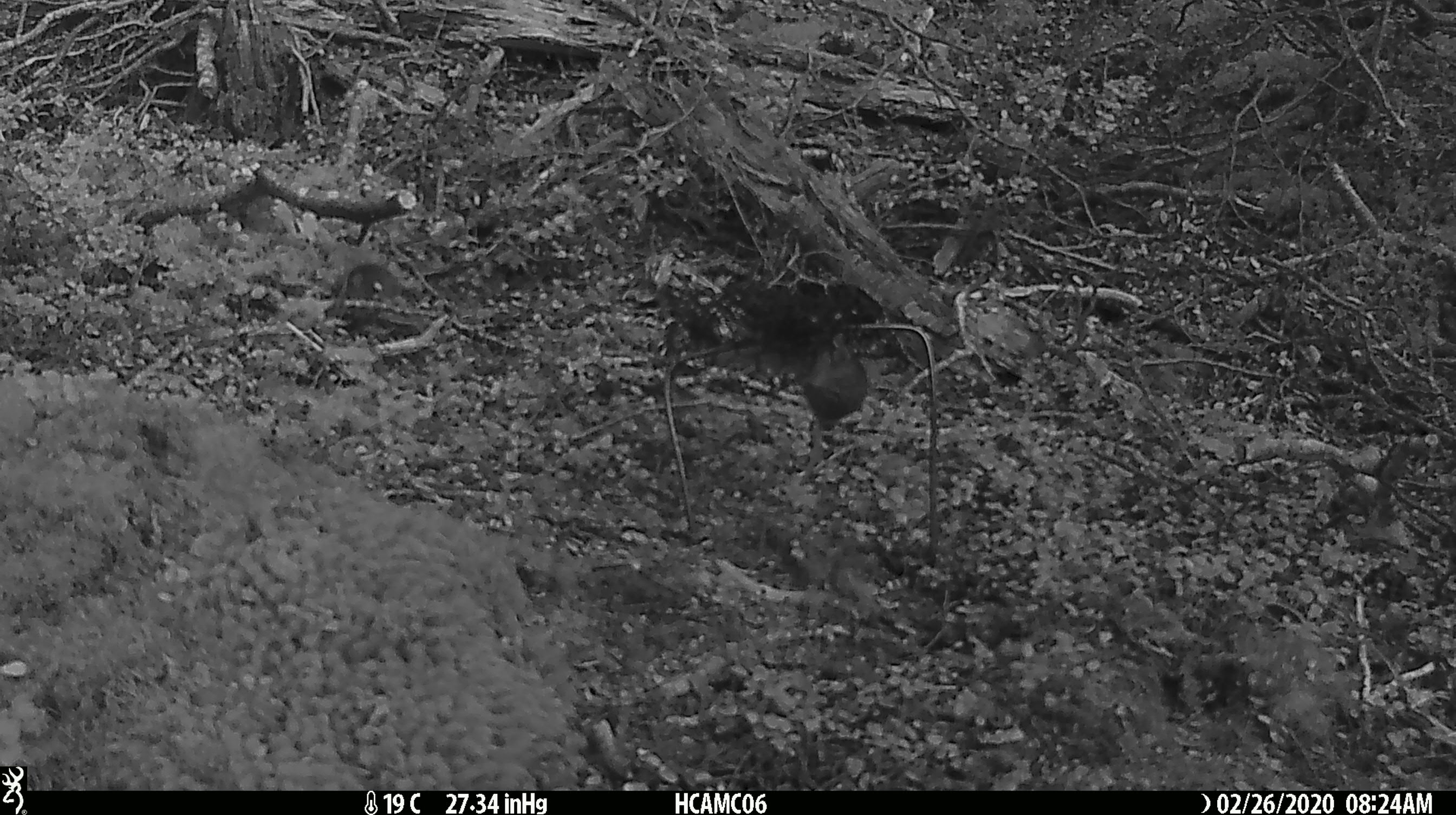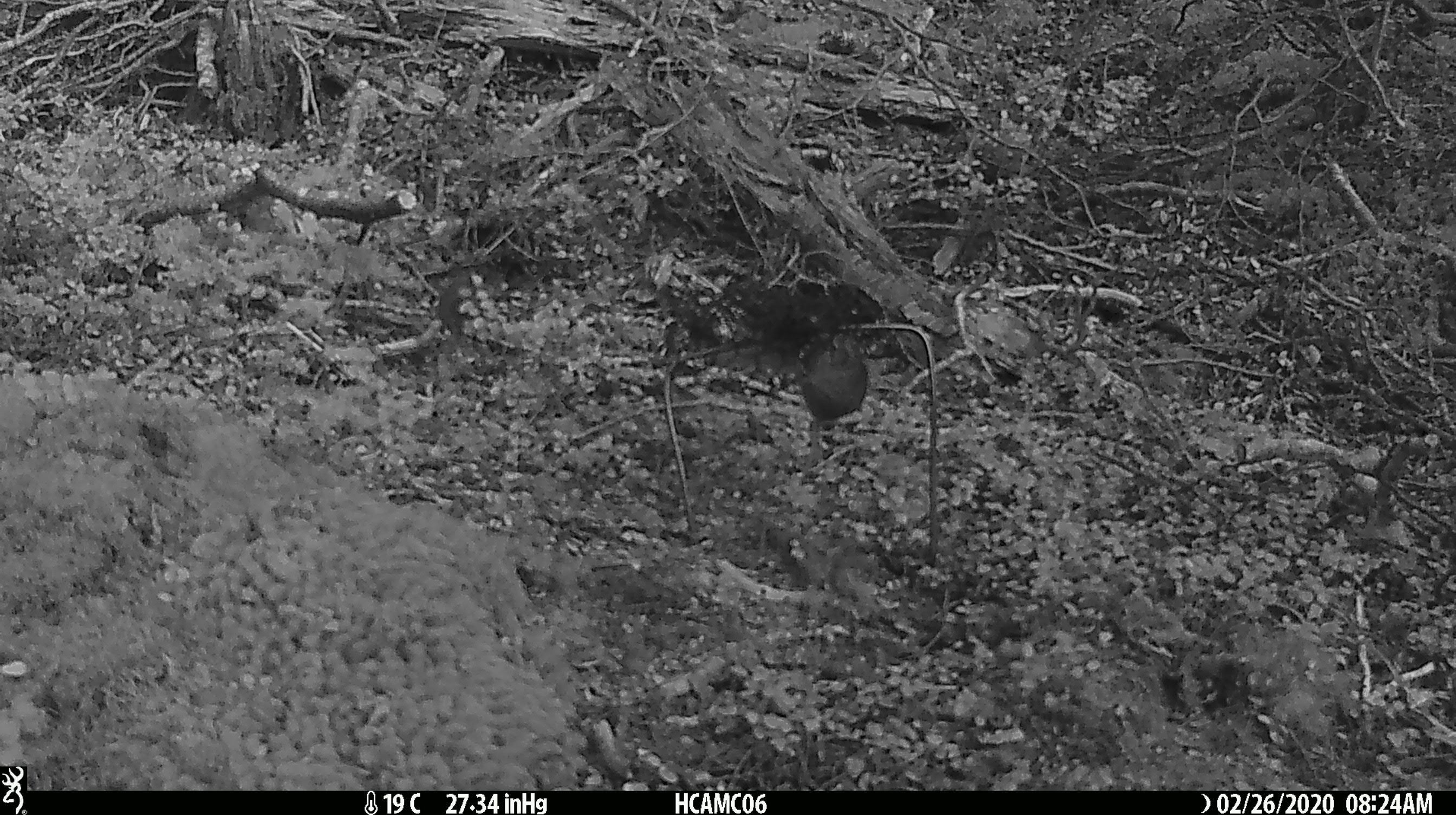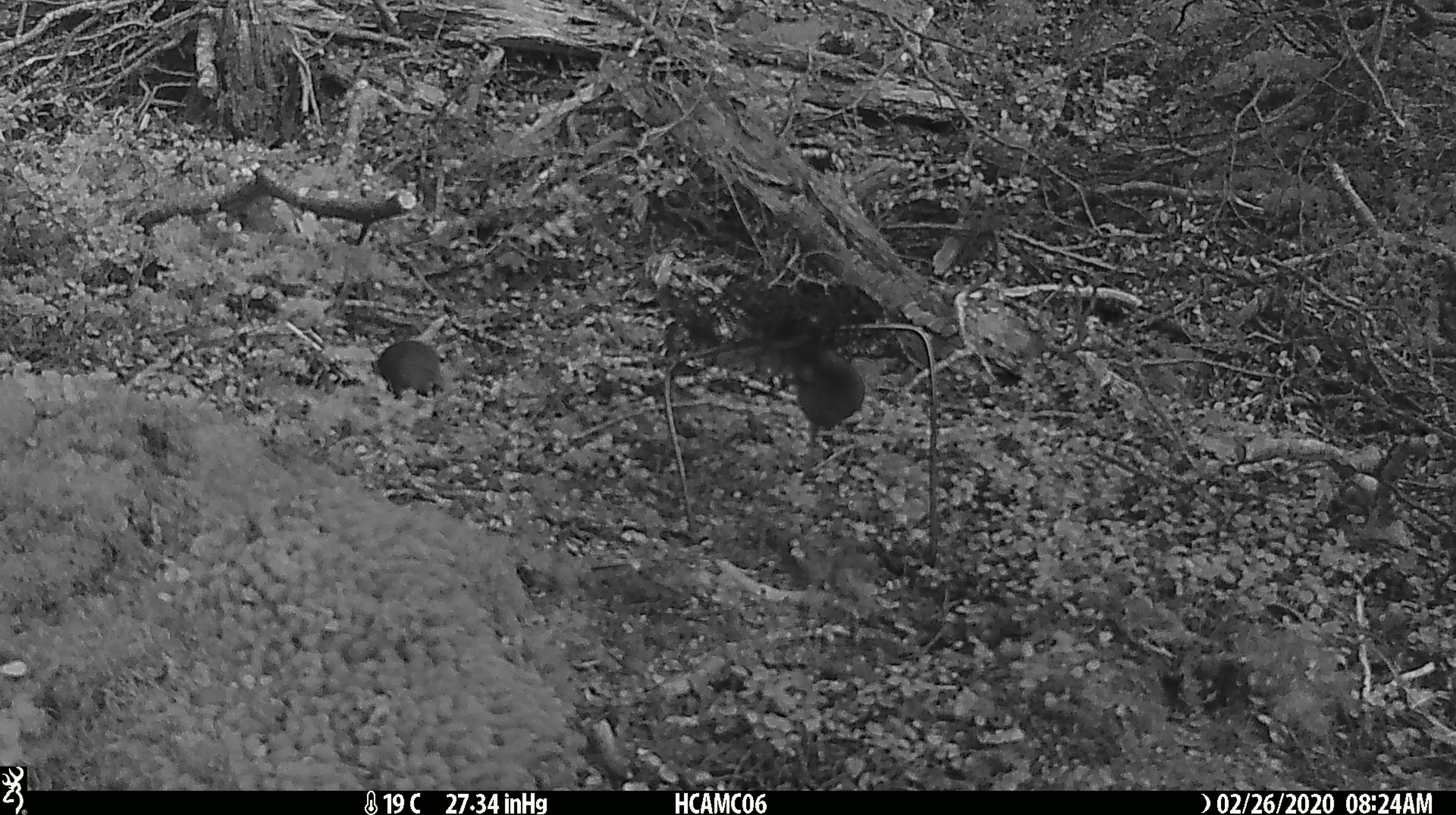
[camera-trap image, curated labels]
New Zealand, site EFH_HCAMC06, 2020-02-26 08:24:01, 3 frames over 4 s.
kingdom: Animalia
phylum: Chordata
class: Mammalia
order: Rodentia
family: Muridae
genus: Mus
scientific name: Mus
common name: mouse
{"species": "mouse (Mus)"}